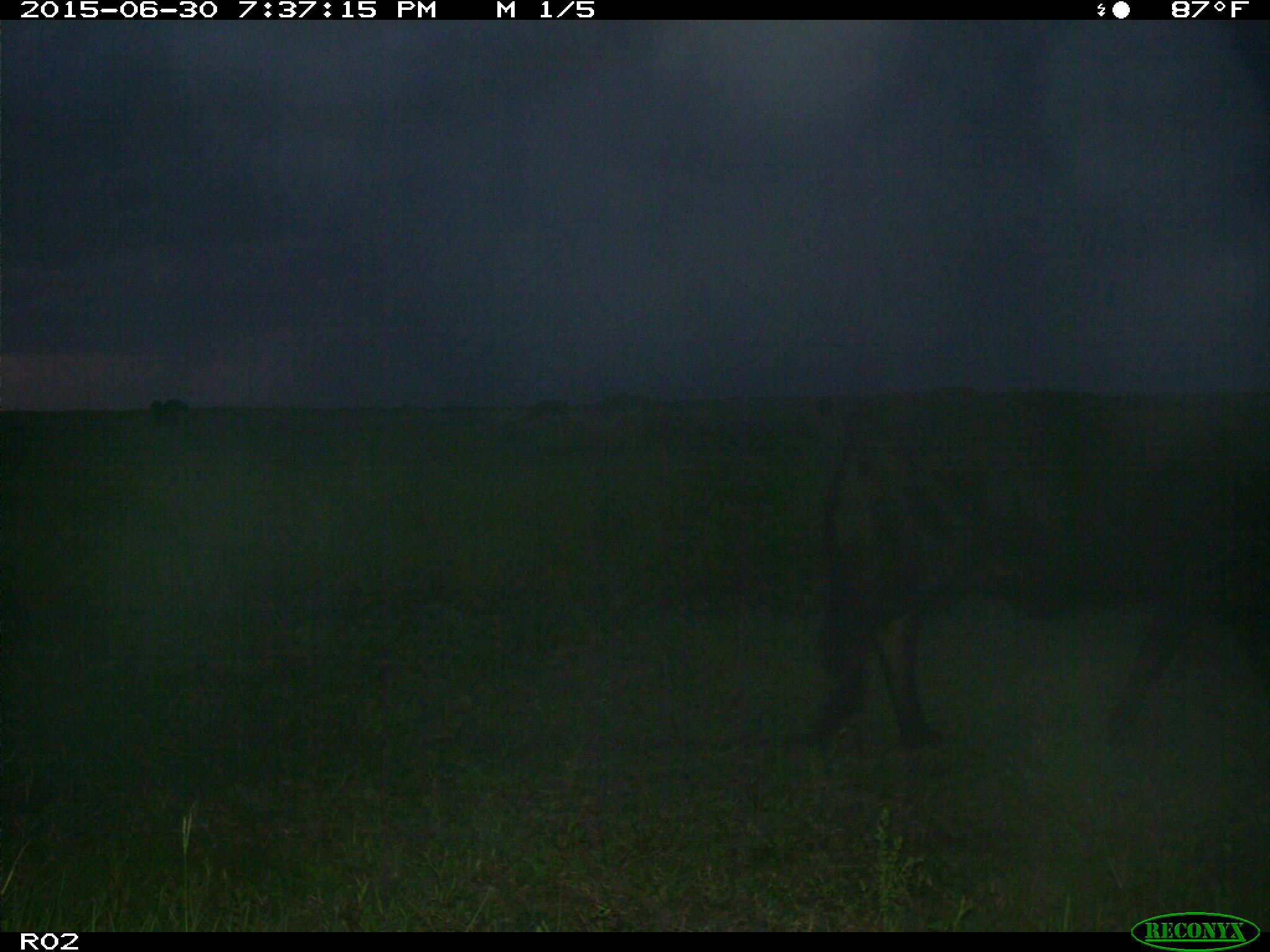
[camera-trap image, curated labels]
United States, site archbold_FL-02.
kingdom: Animalia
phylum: Chordata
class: Mammalia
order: Artiodactyla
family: Bovidae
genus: Bos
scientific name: Bos taurus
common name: domestic cow